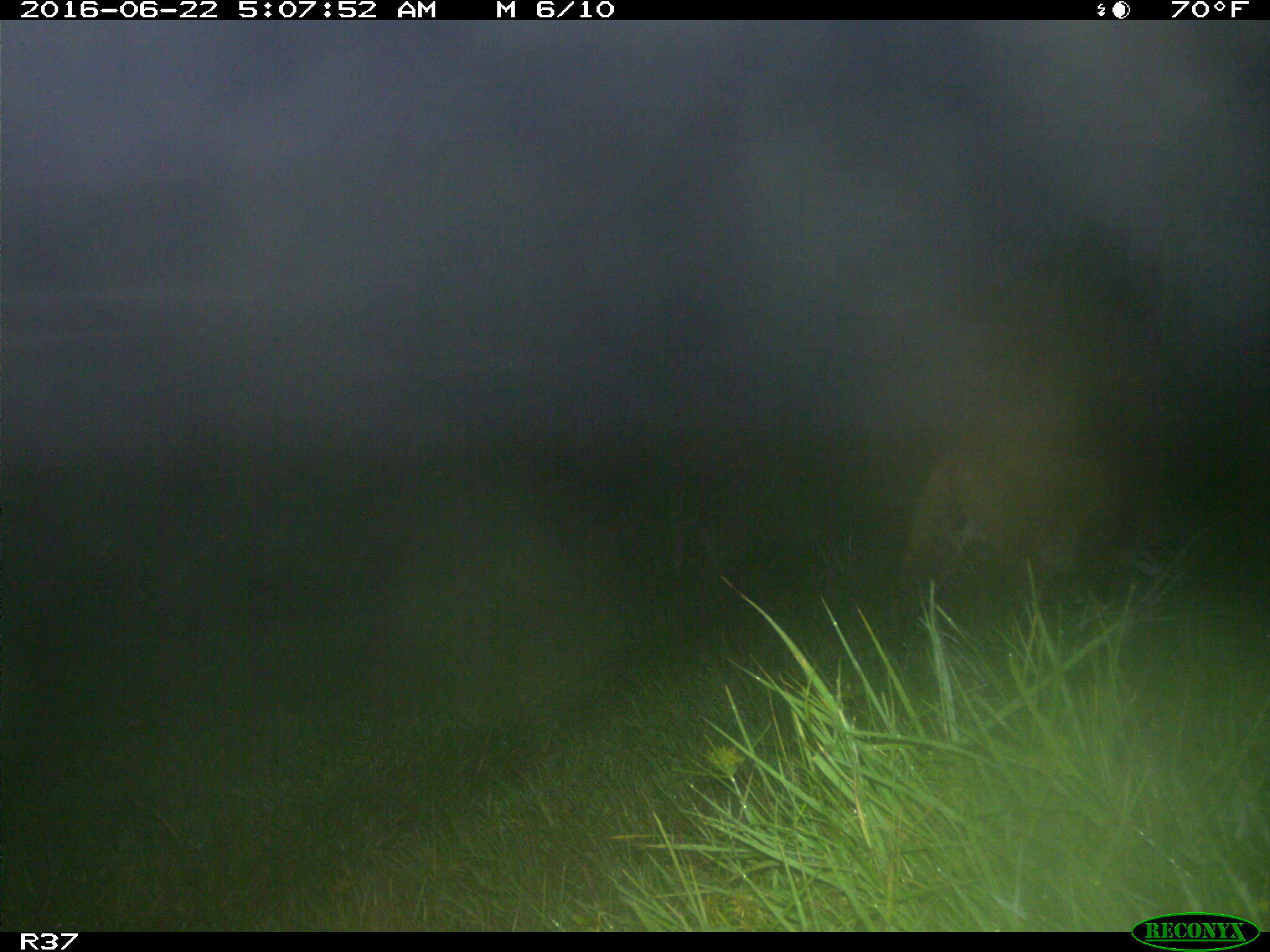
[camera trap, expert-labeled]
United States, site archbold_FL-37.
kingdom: Animalia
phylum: Chordata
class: Mammalia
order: Carnivora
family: Felidae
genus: Lynx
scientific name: Lynx rufus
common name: bobcat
Lynx rufus (bobcat).